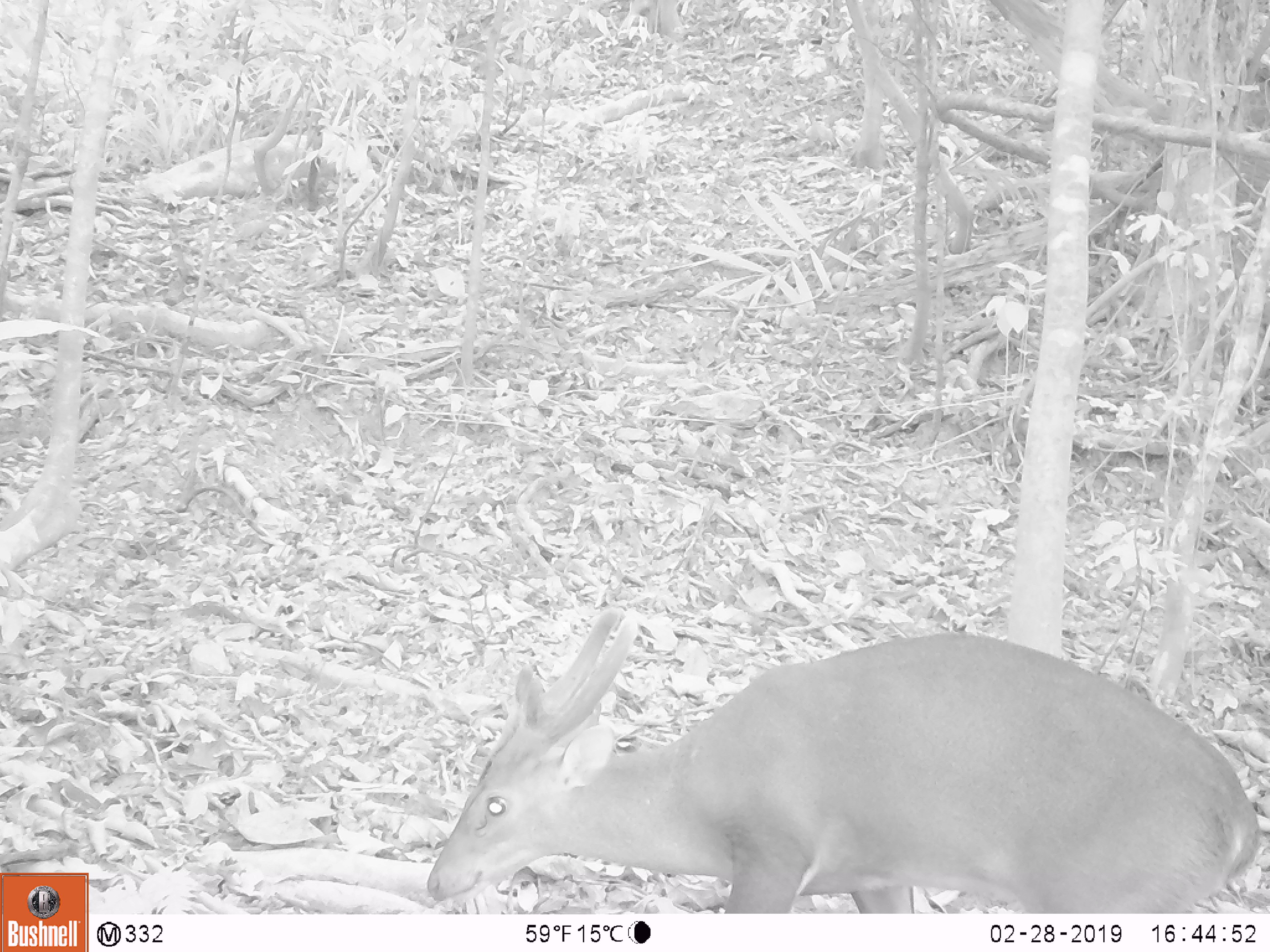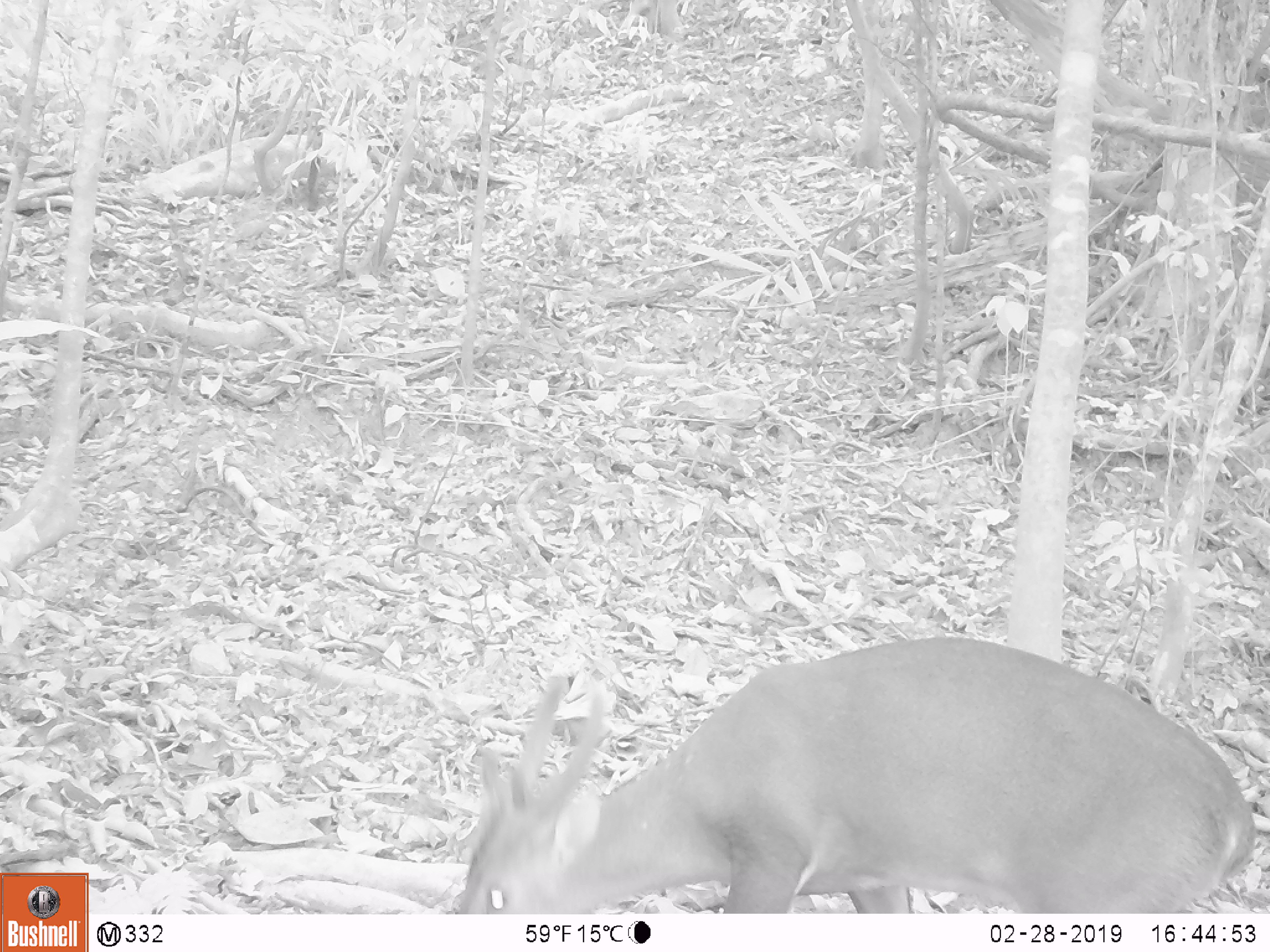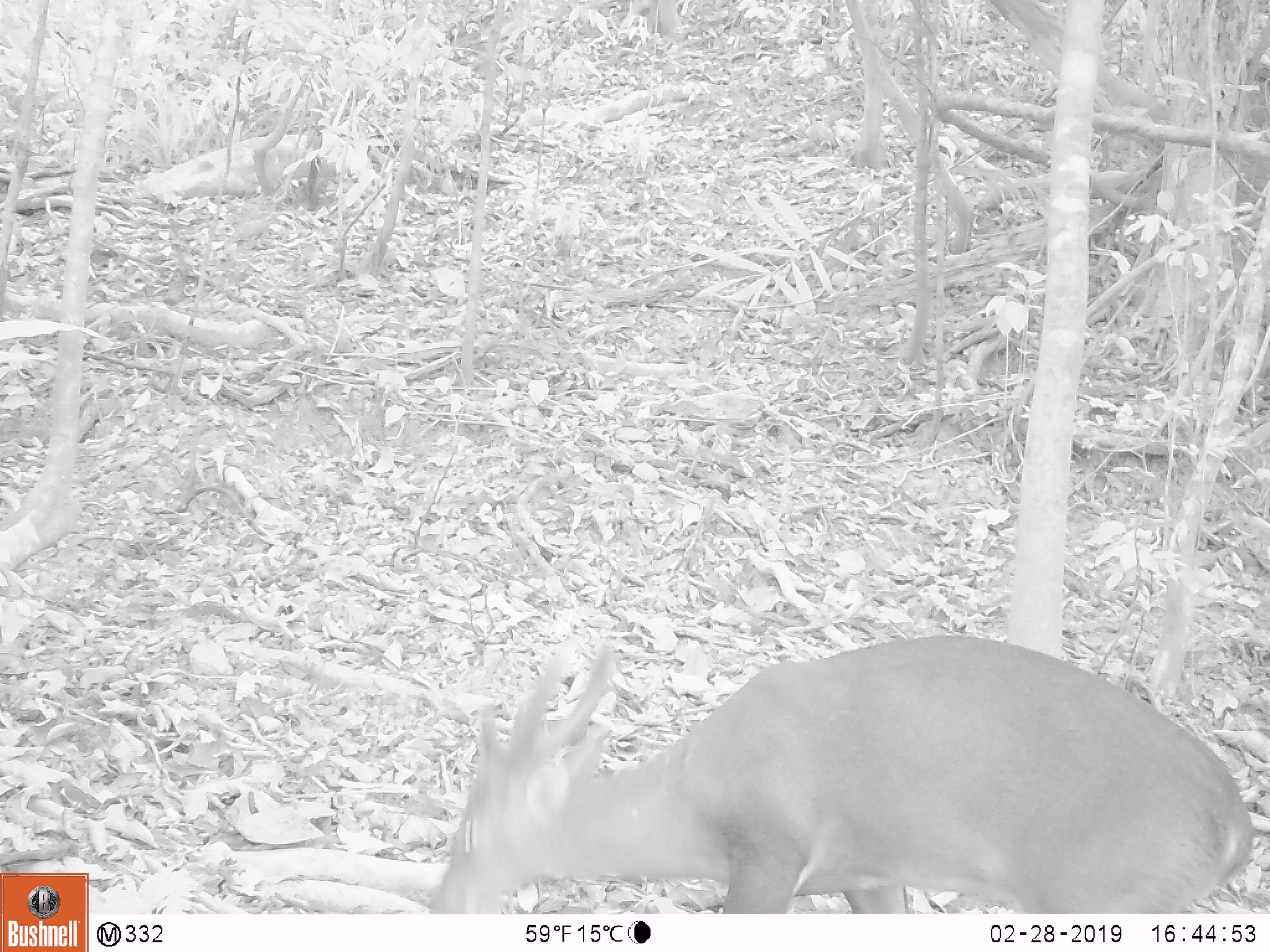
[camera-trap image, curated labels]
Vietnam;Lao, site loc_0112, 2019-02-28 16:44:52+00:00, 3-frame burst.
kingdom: Animalia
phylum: Chordata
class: Mammalia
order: Artiodactyla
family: Cervidae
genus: Muntiacus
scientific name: Muntiacus vuquangensis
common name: large-antlered muntjac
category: large antlered muntjac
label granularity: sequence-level